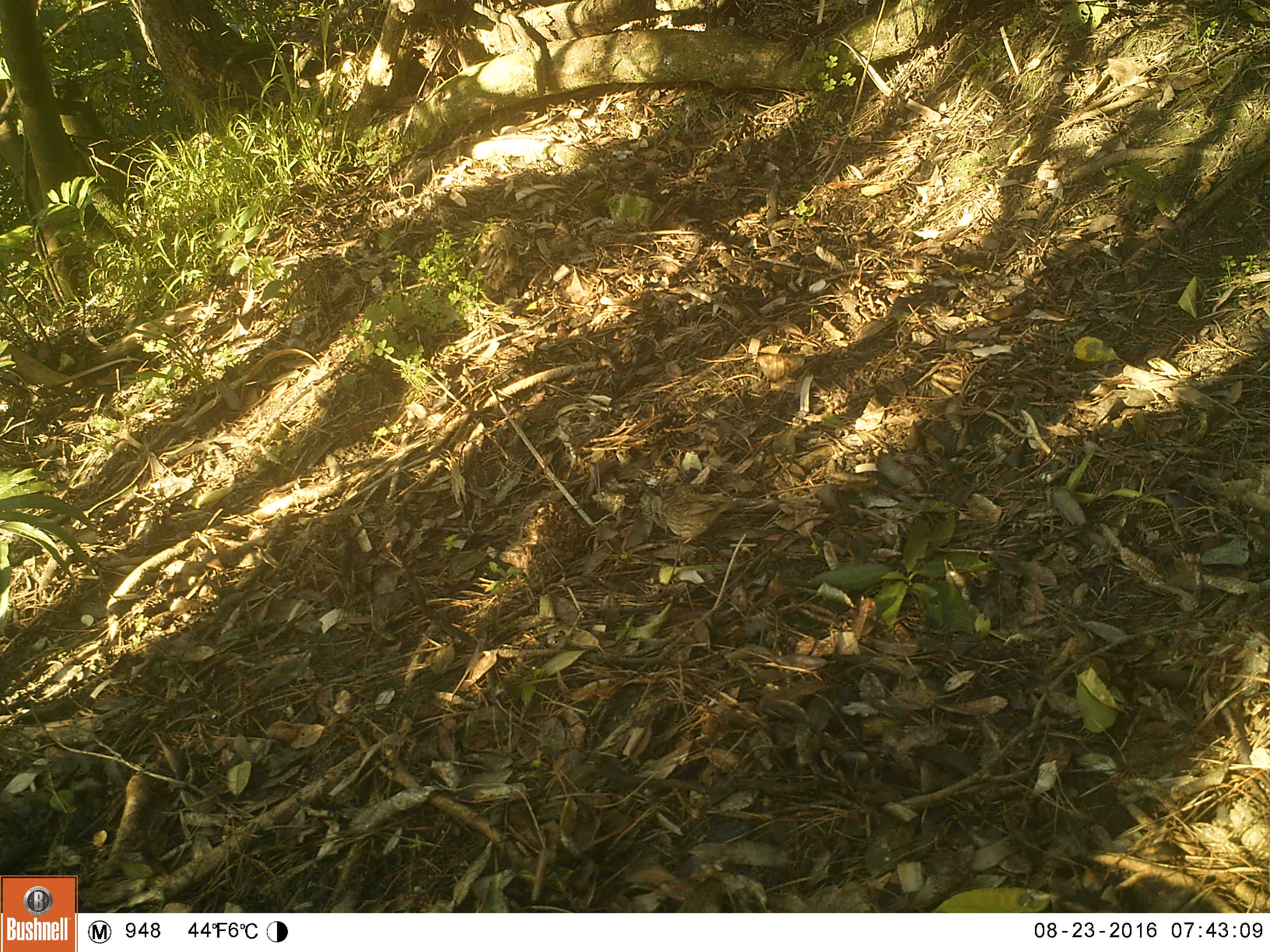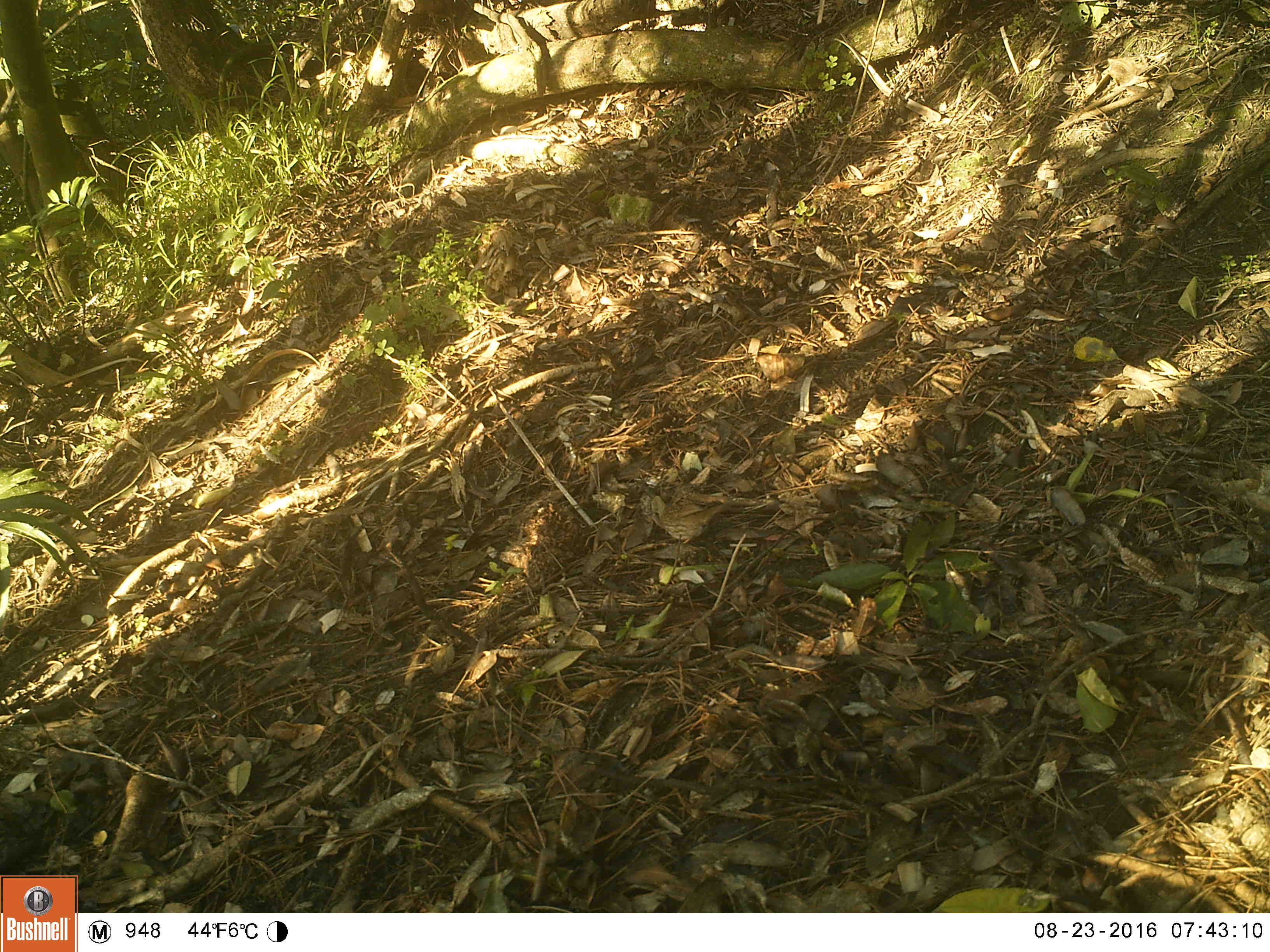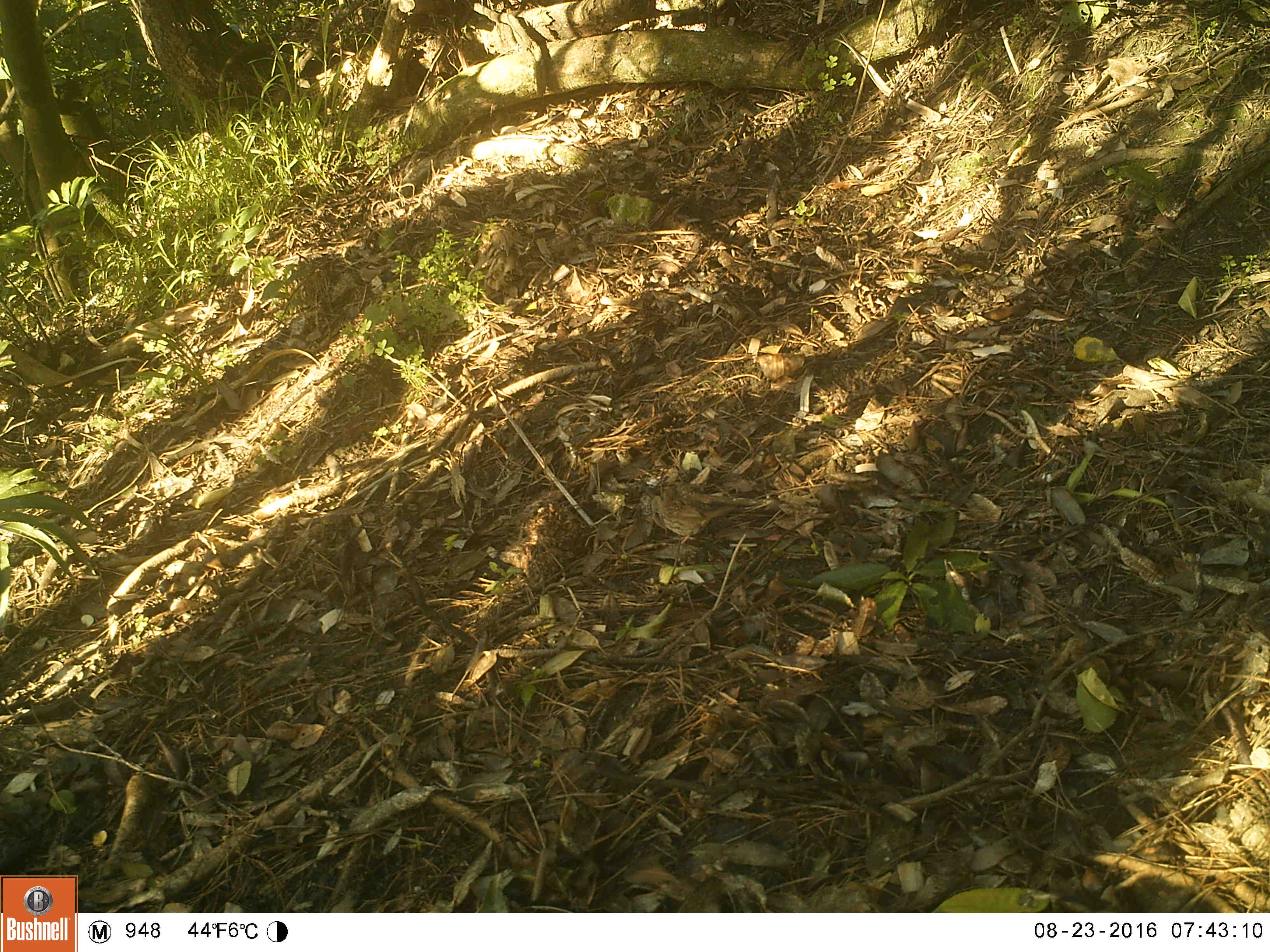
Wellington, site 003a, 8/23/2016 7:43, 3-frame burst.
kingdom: Animalia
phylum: Chordata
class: Aves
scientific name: Aves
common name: bird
Bird (Aves).